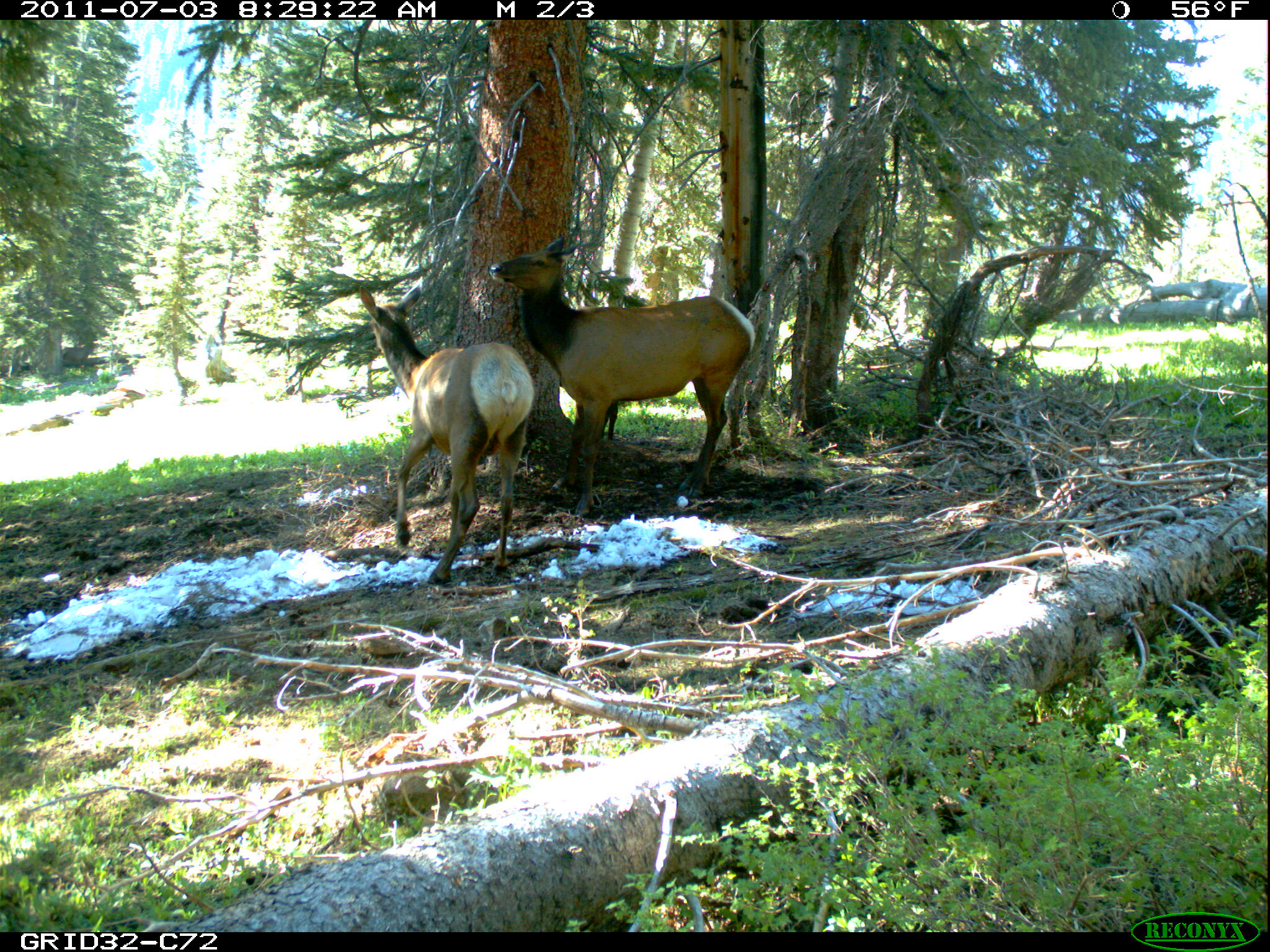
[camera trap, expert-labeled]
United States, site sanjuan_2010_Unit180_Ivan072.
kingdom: Animalia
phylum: Chordata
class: Mammalia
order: Artiodactyla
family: Cervidae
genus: Cervus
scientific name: Cervus elaphus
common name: red deer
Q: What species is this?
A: Cervus elaphus (red deer).